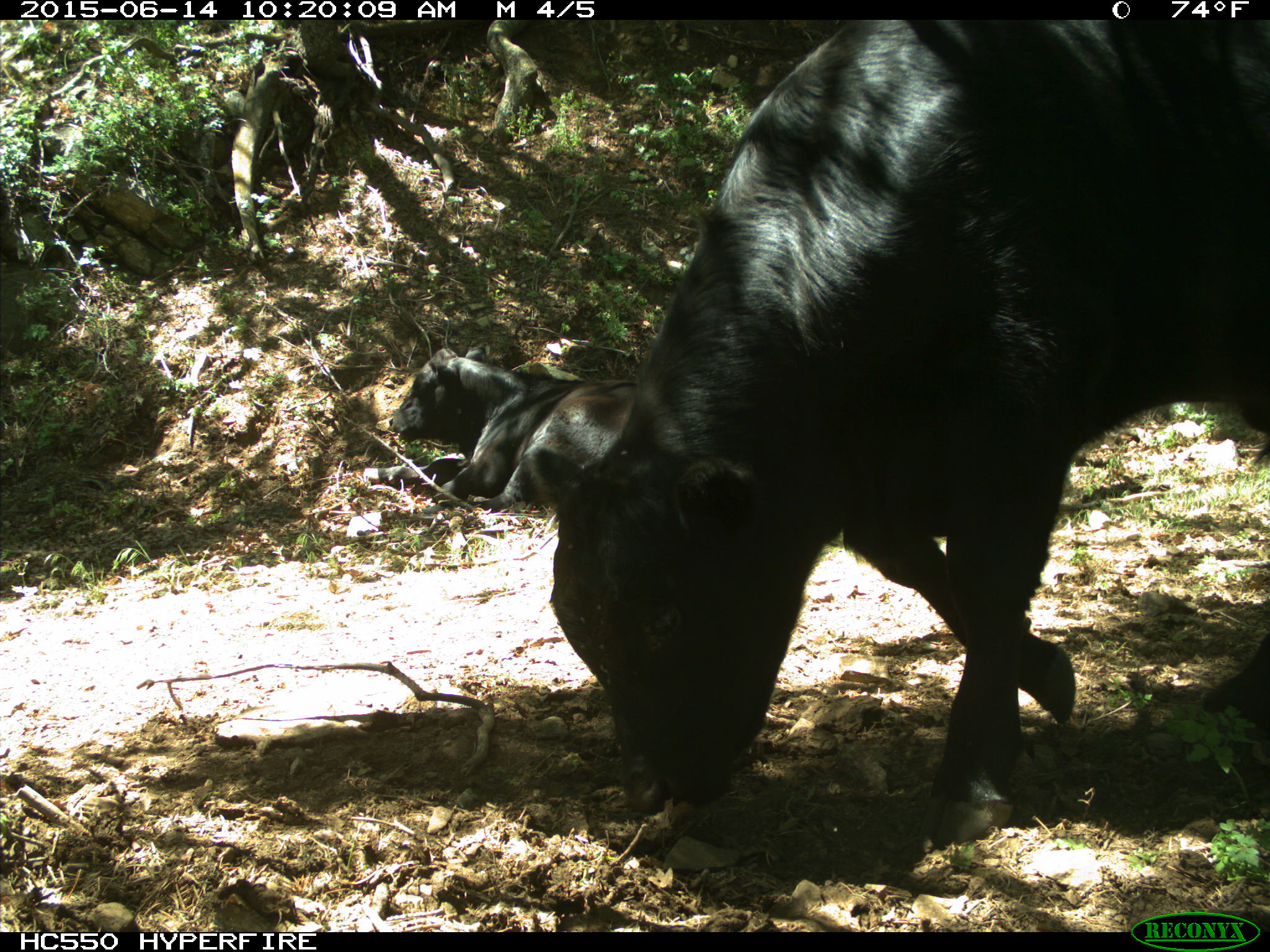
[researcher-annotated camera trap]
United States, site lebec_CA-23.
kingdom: Animalia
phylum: Chordata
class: Mammalia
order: Artiodactyla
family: Bovidae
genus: Bos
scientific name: Bos taurus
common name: domestic cow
Bos taurus (domestic cow).